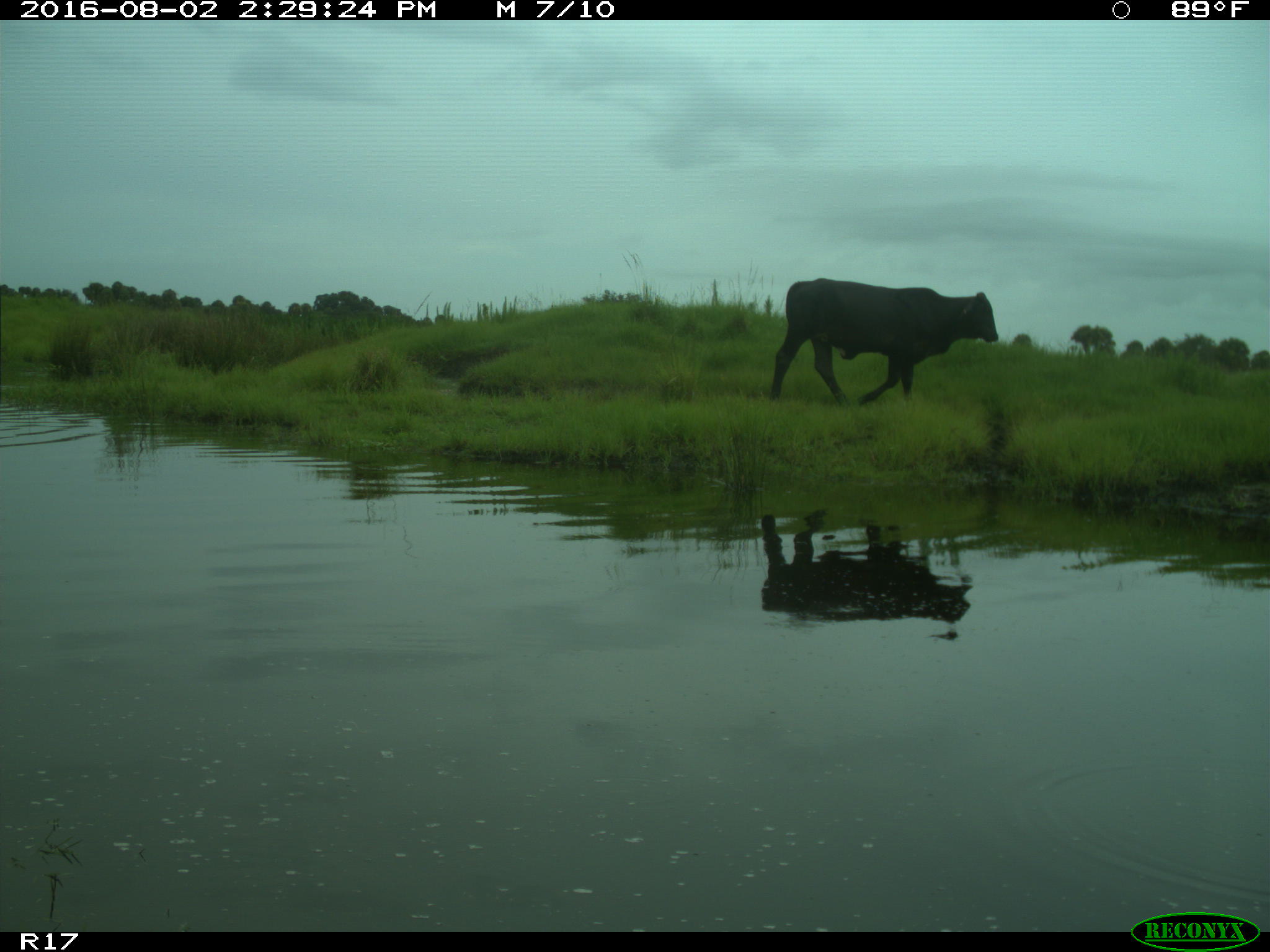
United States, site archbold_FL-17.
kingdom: Animalia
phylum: Chordata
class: Mammalia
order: Artiodactyla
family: Bovidae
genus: Bos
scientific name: Bos taurus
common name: domestic cow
Bos taurus (domestic cow).